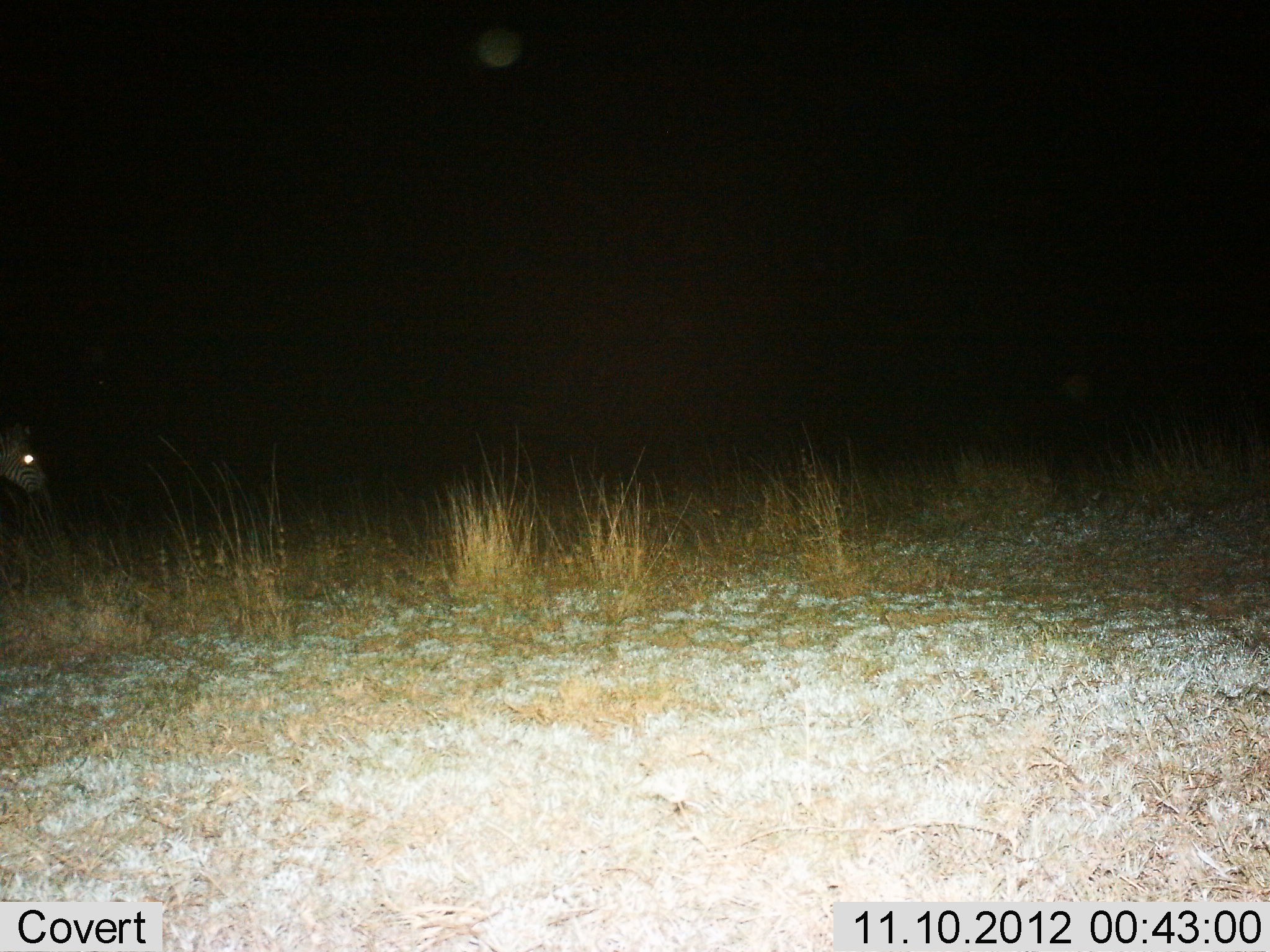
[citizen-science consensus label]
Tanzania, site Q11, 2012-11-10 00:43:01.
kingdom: Animalia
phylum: Chordata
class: Mammalia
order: Perissodactyla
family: Equidae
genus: Equus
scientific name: Equus quagga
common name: plains zebra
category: zebra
Zebra (plains zebra) (Equus quagga), count 1. Behavior (volunteer vote fractions): standing 70%, resting 0%, moving 30%, interacting 0%. Young present (vote fraction): 0%. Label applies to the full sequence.